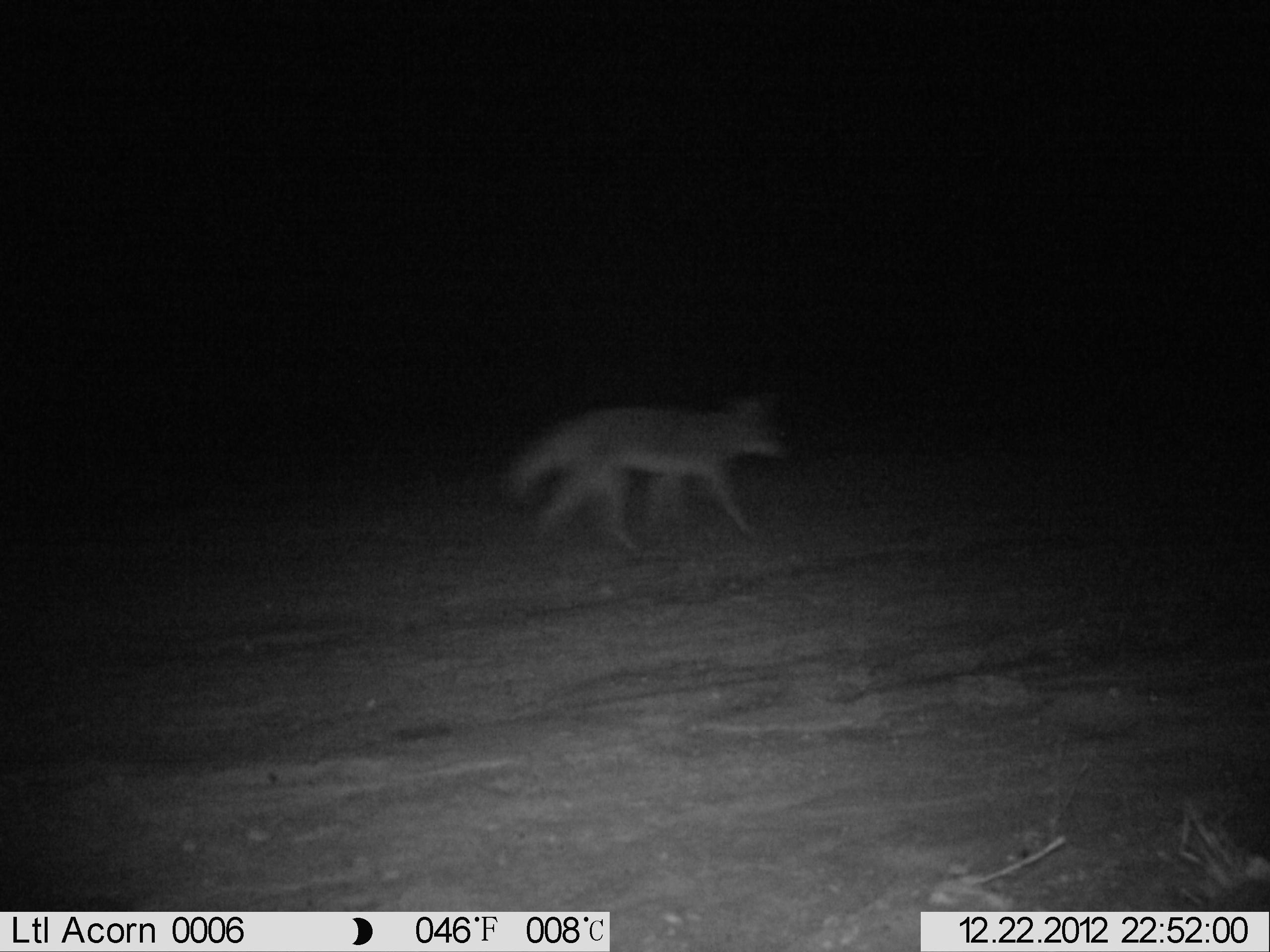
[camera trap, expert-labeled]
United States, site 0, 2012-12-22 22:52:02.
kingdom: Animalia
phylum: Chordata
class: Mammalia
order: Carnivora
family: Canidae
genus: Canis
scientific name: Canis latrans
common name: coyote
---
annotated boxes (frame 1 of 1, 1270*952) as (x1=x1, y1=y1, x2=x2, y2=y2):
coyote: (x1=494, y1=370, x2=806, y2=565)